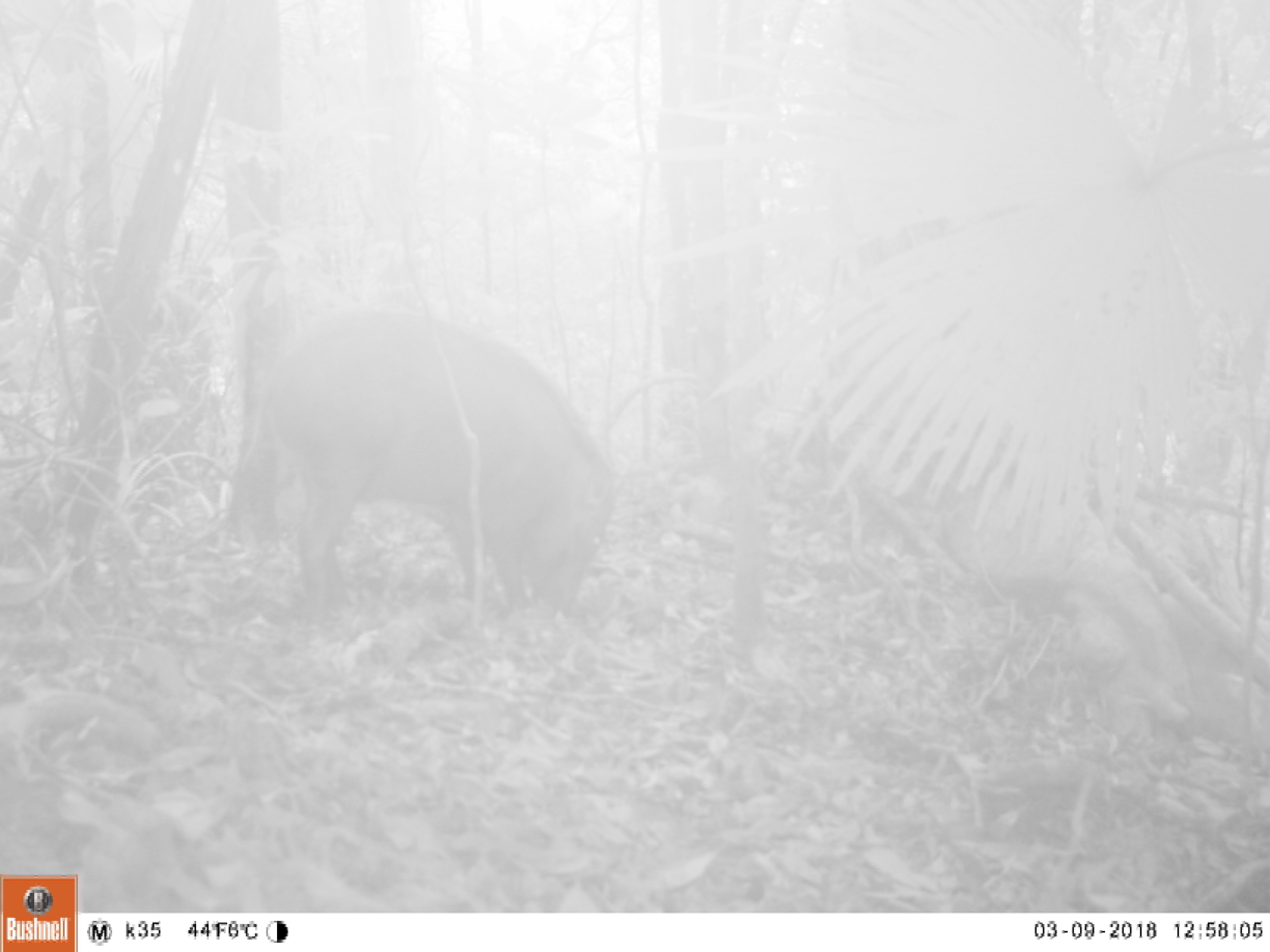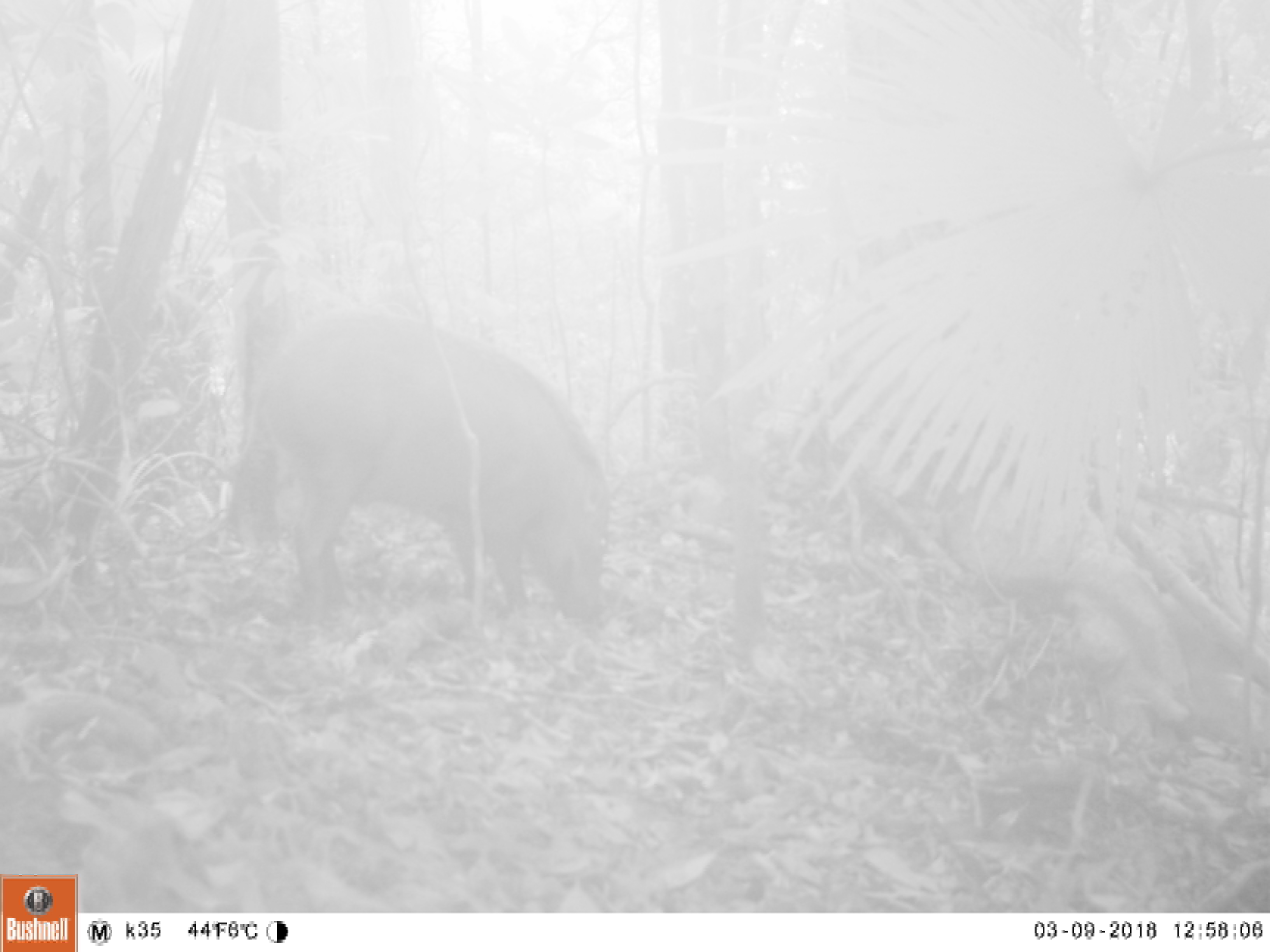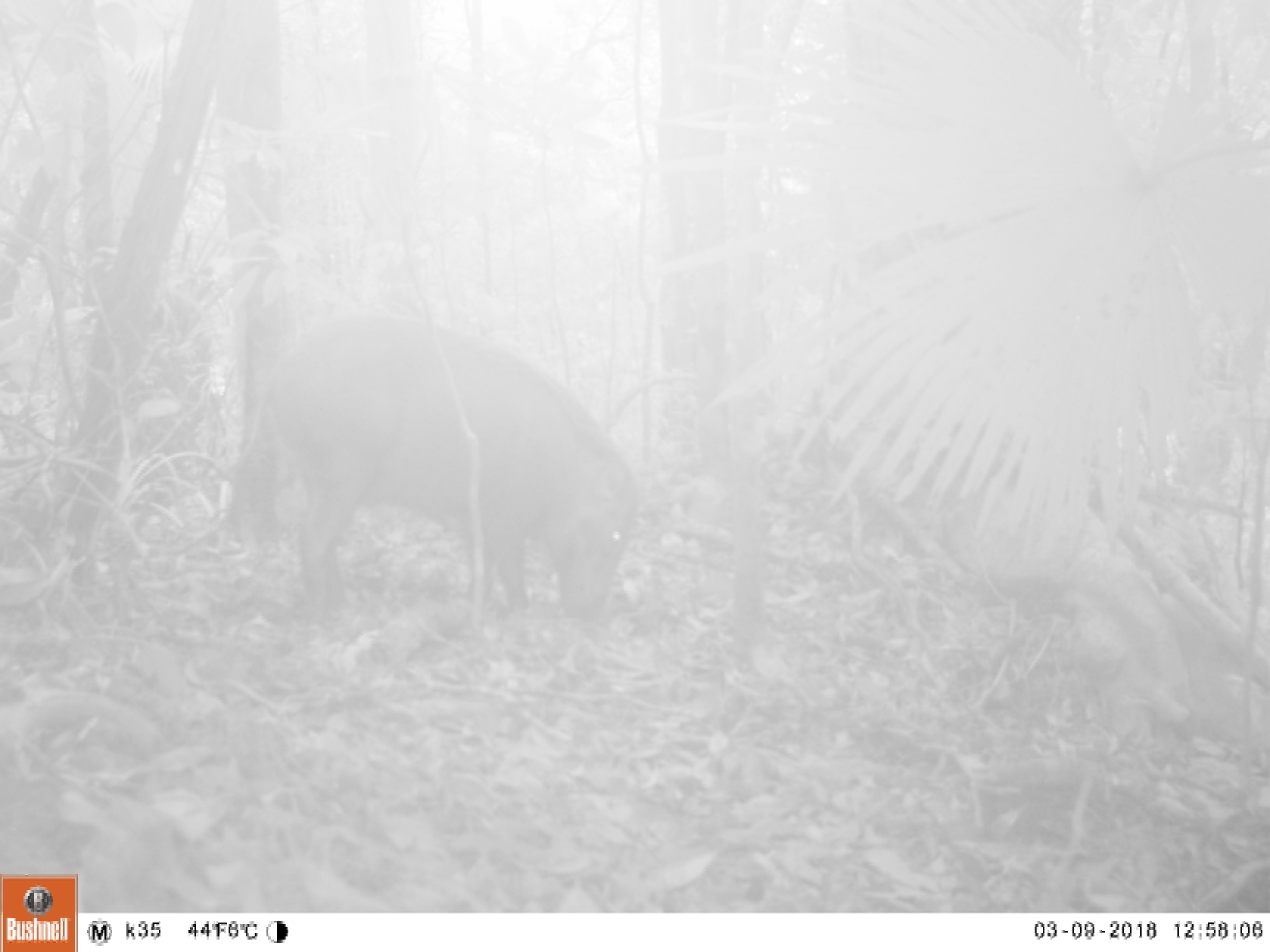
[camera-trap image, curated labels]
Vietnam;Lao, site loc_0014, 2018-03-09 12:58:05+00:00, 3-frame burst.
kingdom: Animalia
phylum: Chordata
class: Mammalia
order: Artiodactyla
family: Suidae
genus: Sus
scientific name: Sus scrofa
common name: eurasian wild pig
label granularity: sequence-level